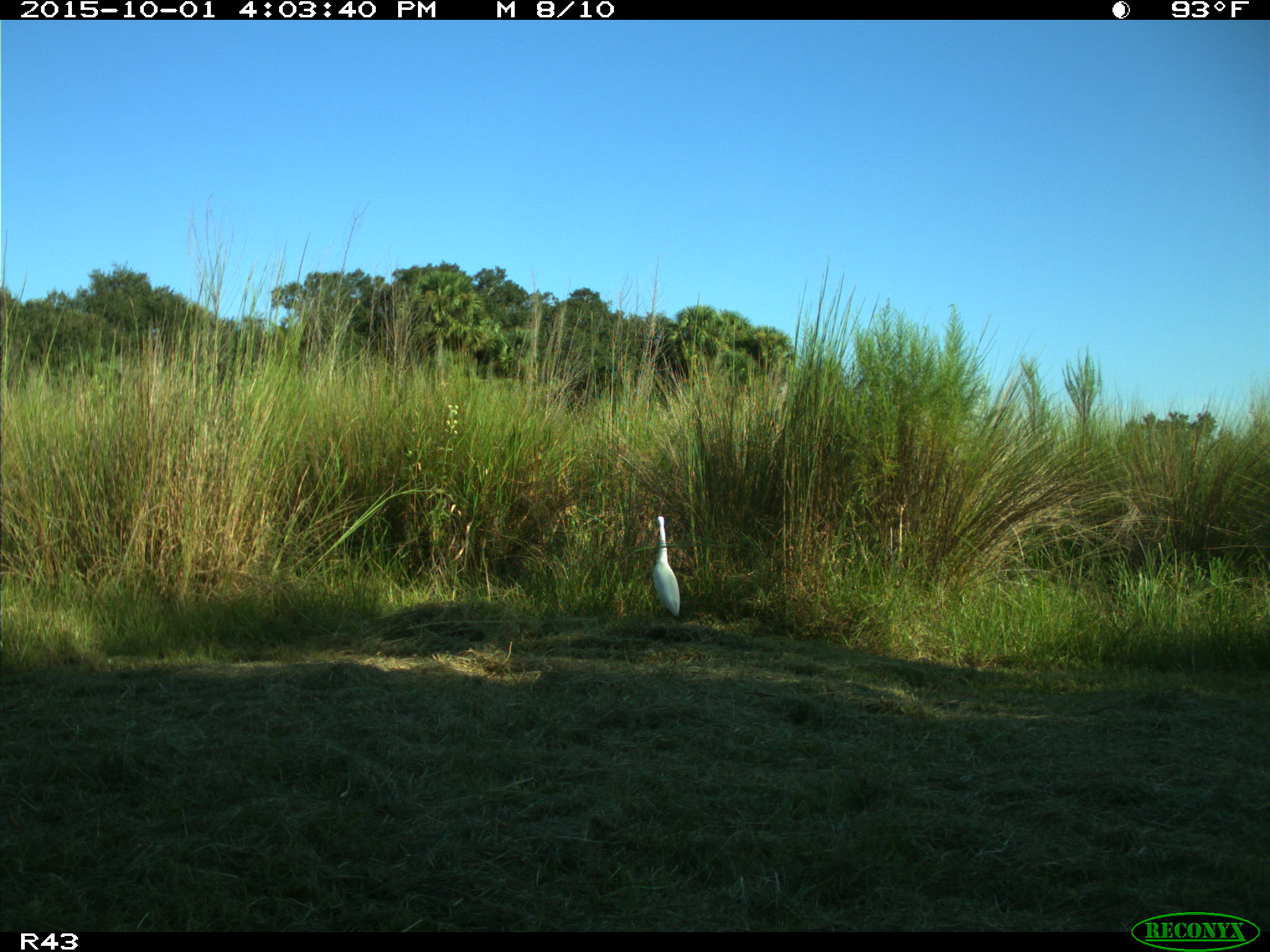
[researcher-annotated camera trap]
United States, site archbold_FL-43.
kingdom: Animalia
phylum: Chordata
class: Mammalia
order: Artiodactyla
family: Bovidae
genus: Bos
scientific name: Bos taurus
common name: domestic cow